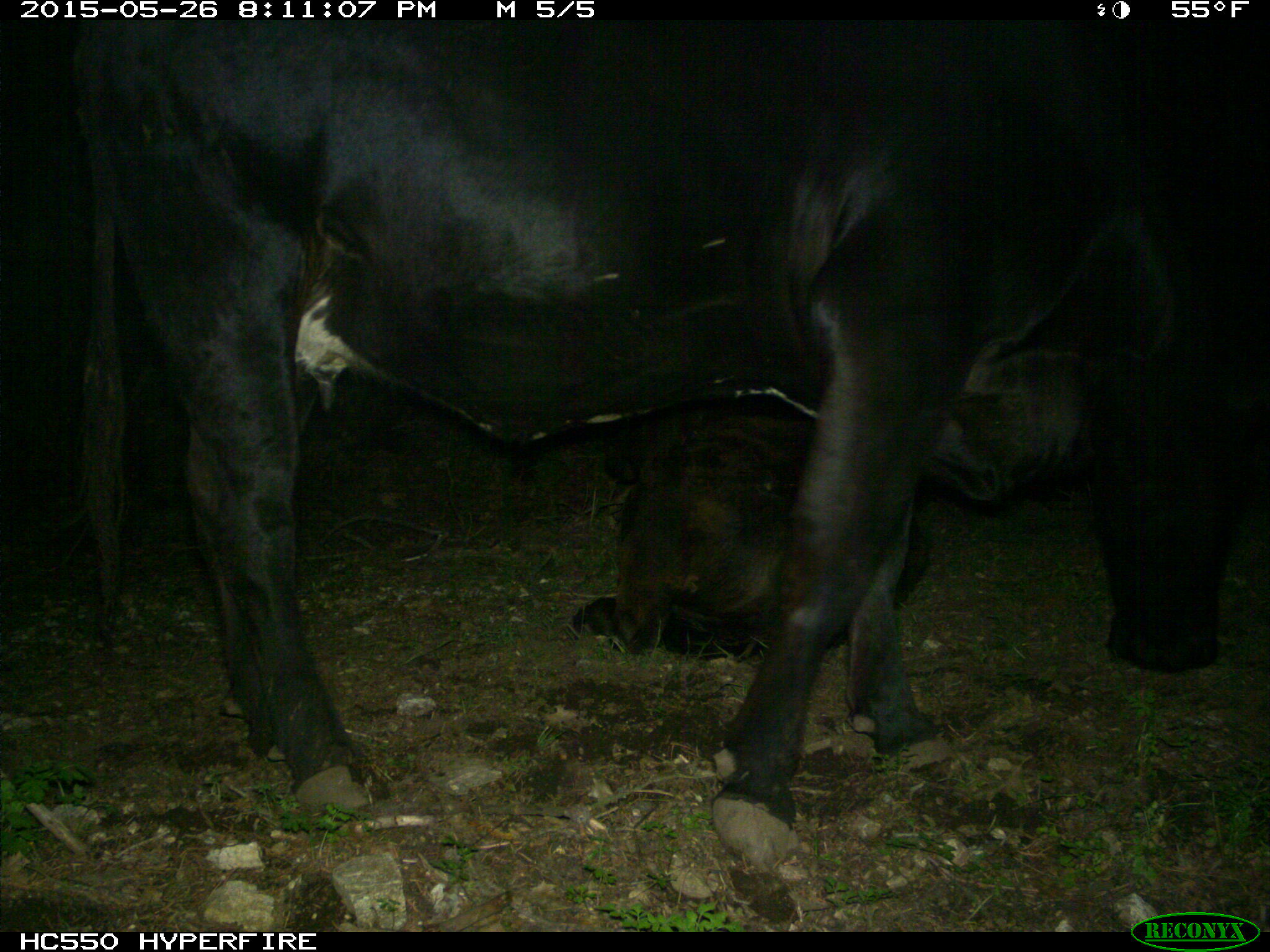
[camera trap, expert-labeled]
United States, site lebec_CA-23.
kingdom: Animalia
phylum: Chordata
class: Mammalia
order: Artiodactyla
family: Bovidae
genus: Bos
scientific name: Bos taurus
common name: domestic cow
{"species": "Bos taurus (domestic cow)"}